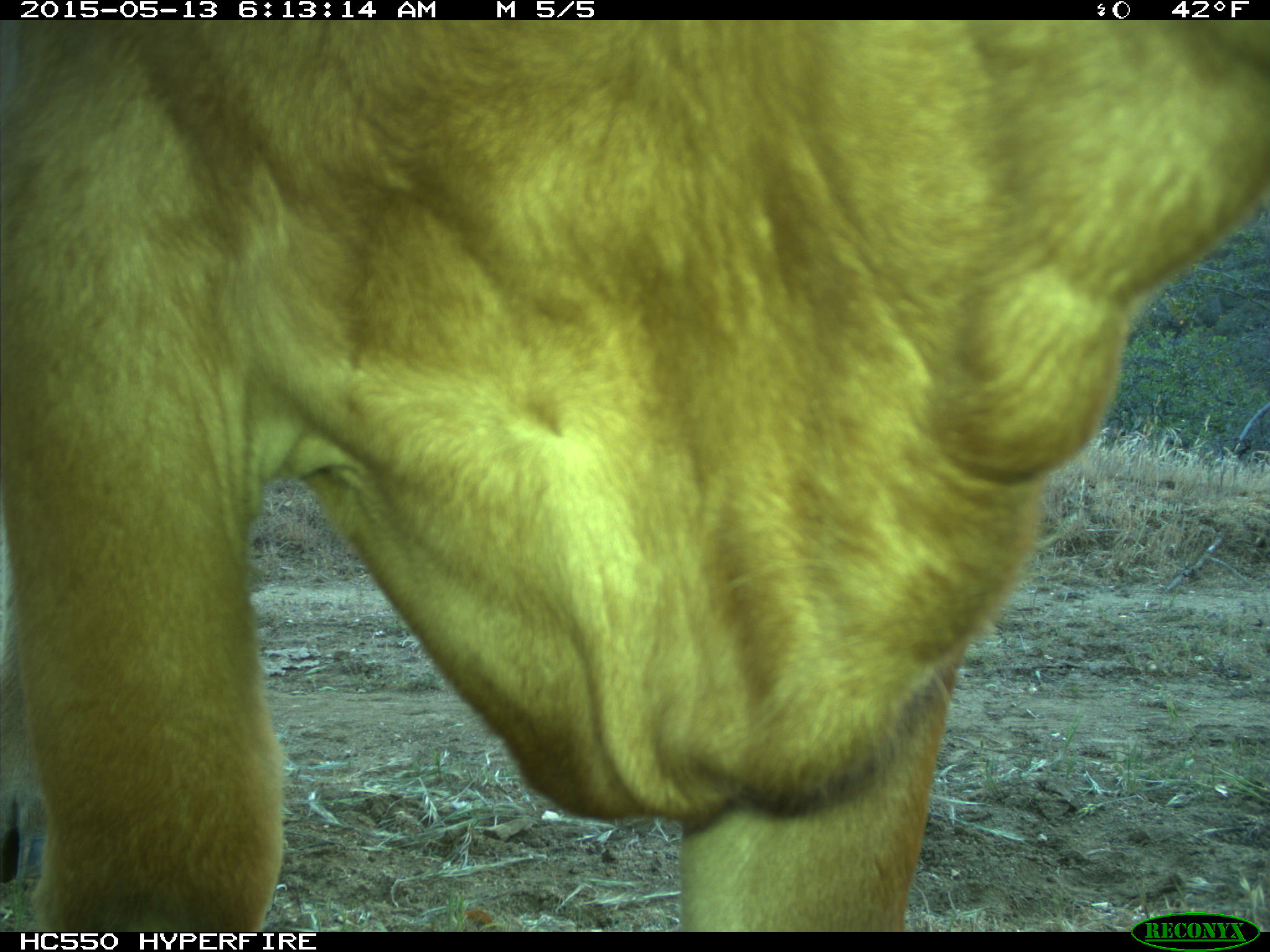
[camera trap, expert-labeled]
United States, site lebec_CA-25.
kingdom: Animalia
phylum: Chordata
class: Mammalia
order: Artiodactyla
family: Bovidae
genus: Bos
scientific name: Bos taurus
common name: domestic cow